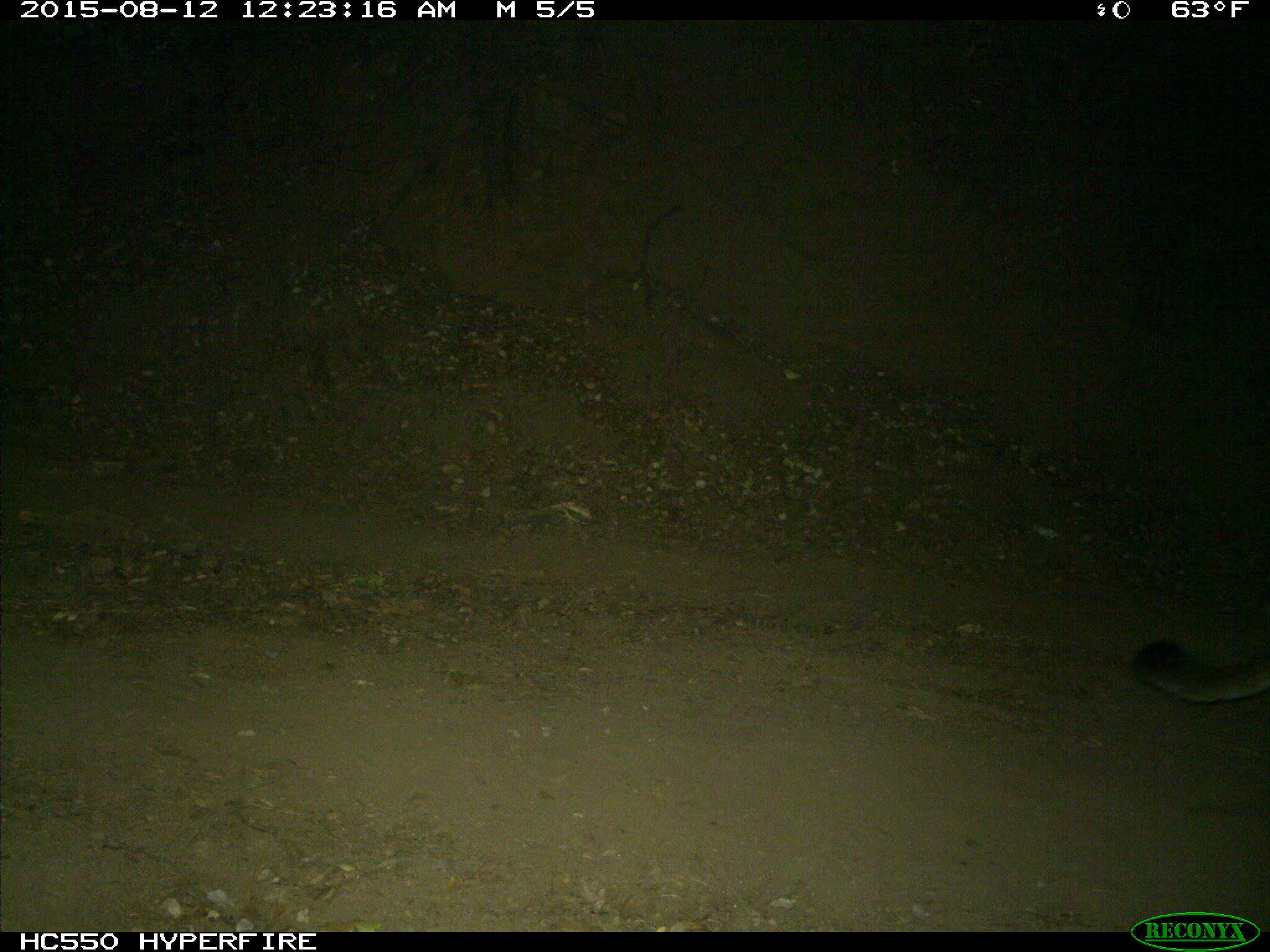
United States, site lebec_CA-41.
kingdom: Animalia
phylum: Chordata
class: Mammalia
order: Carnivora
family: Felidae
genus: Puma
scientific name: Puma concolor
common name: mountain lion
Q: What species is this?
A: Puma concolor (mountain lion).